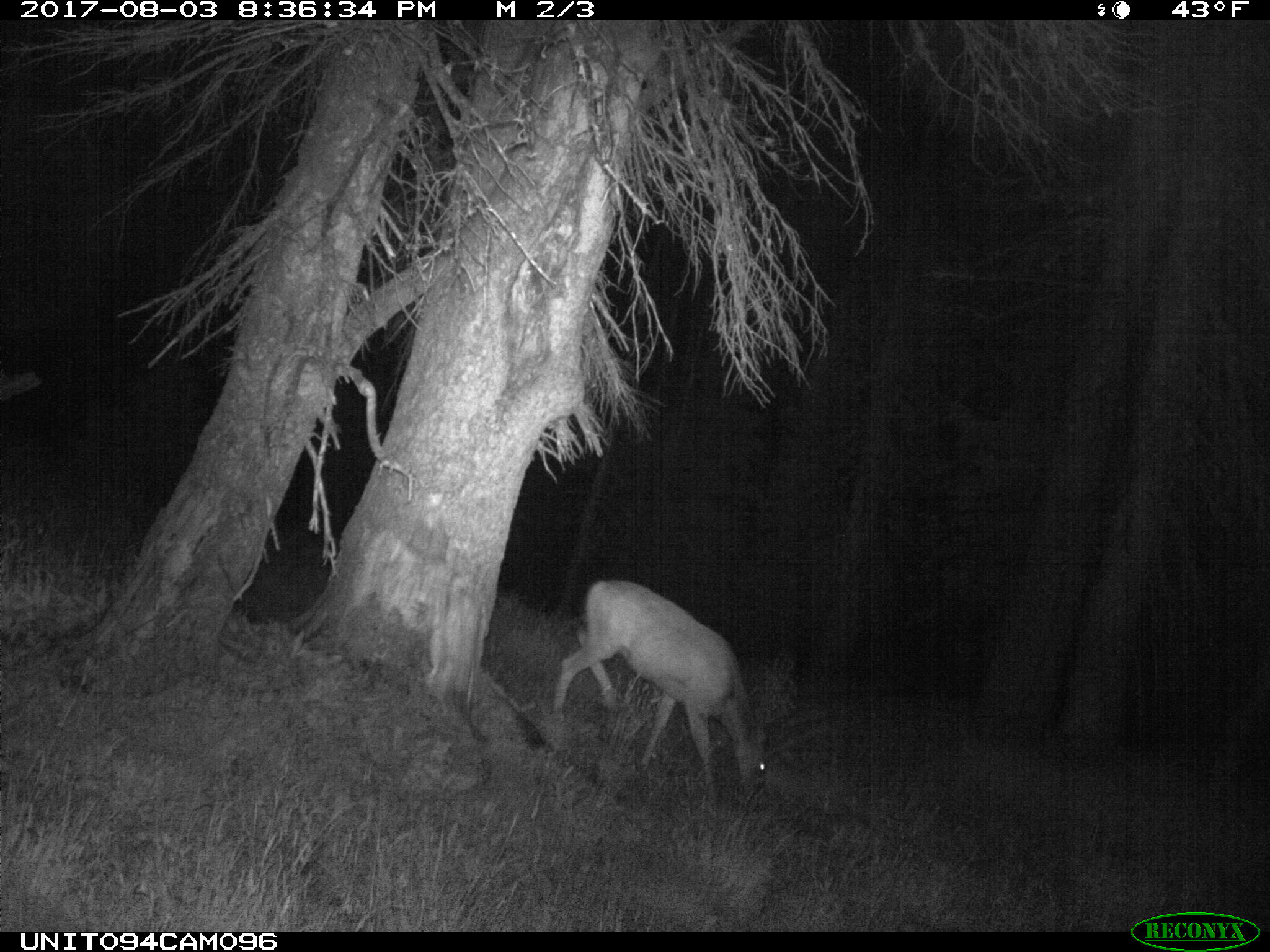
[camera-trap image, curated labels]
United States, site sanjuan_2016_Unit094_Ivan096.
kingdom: Animalia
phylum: Chordata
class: Mammalia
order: Artiodactyla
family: Cervidae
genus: Odocoileus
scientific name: Odocoileus hemionus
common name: mule deer